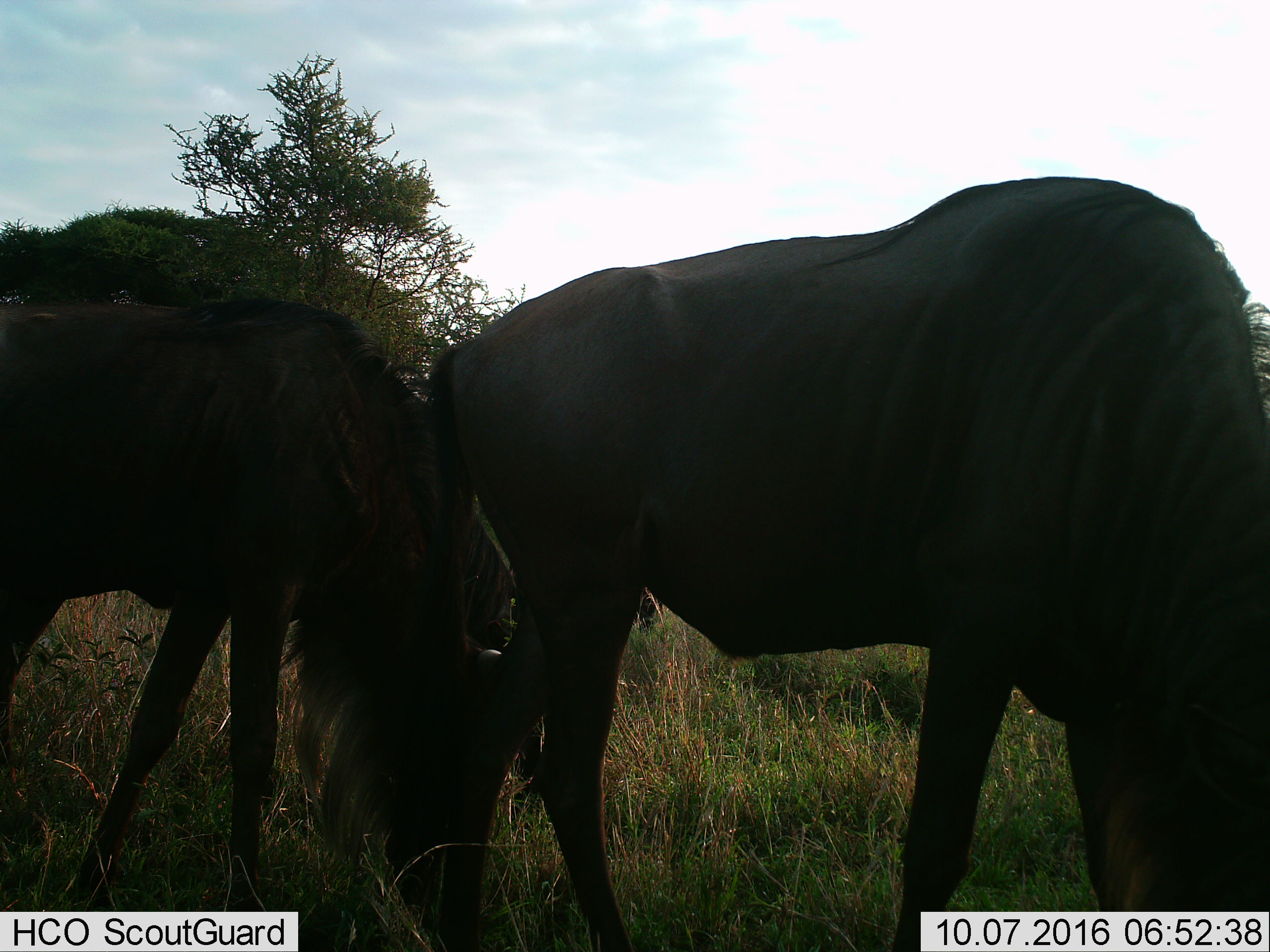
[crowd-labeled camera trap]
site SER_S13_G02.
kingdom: Animalia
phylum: Chordata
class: Mammalia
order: Artiodactyla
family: Bovidae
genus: Connochaetes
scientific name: Connochaetes taurinus taurinus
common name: blue wildebeest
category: wildebeestblue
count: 2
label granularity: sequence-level